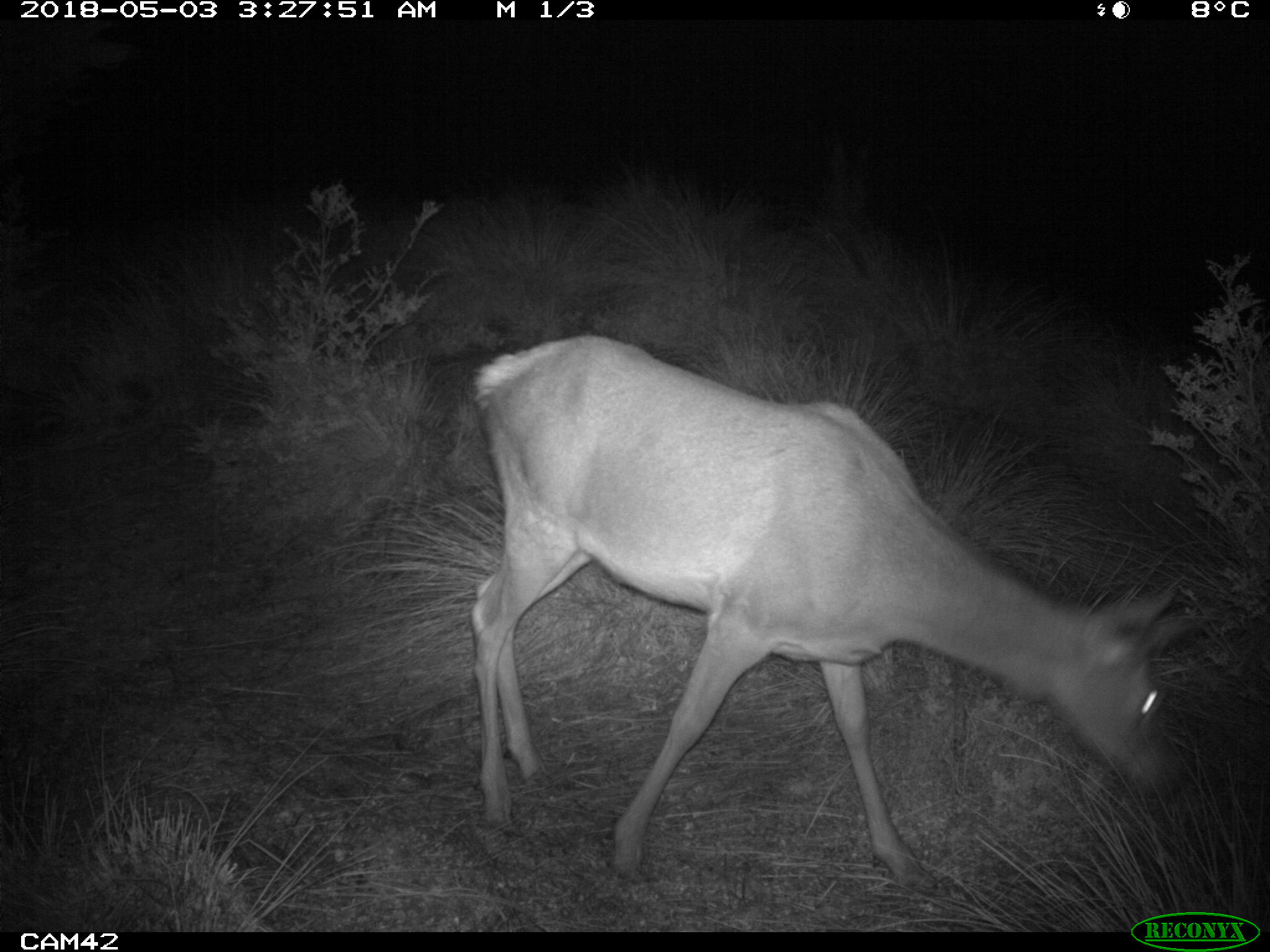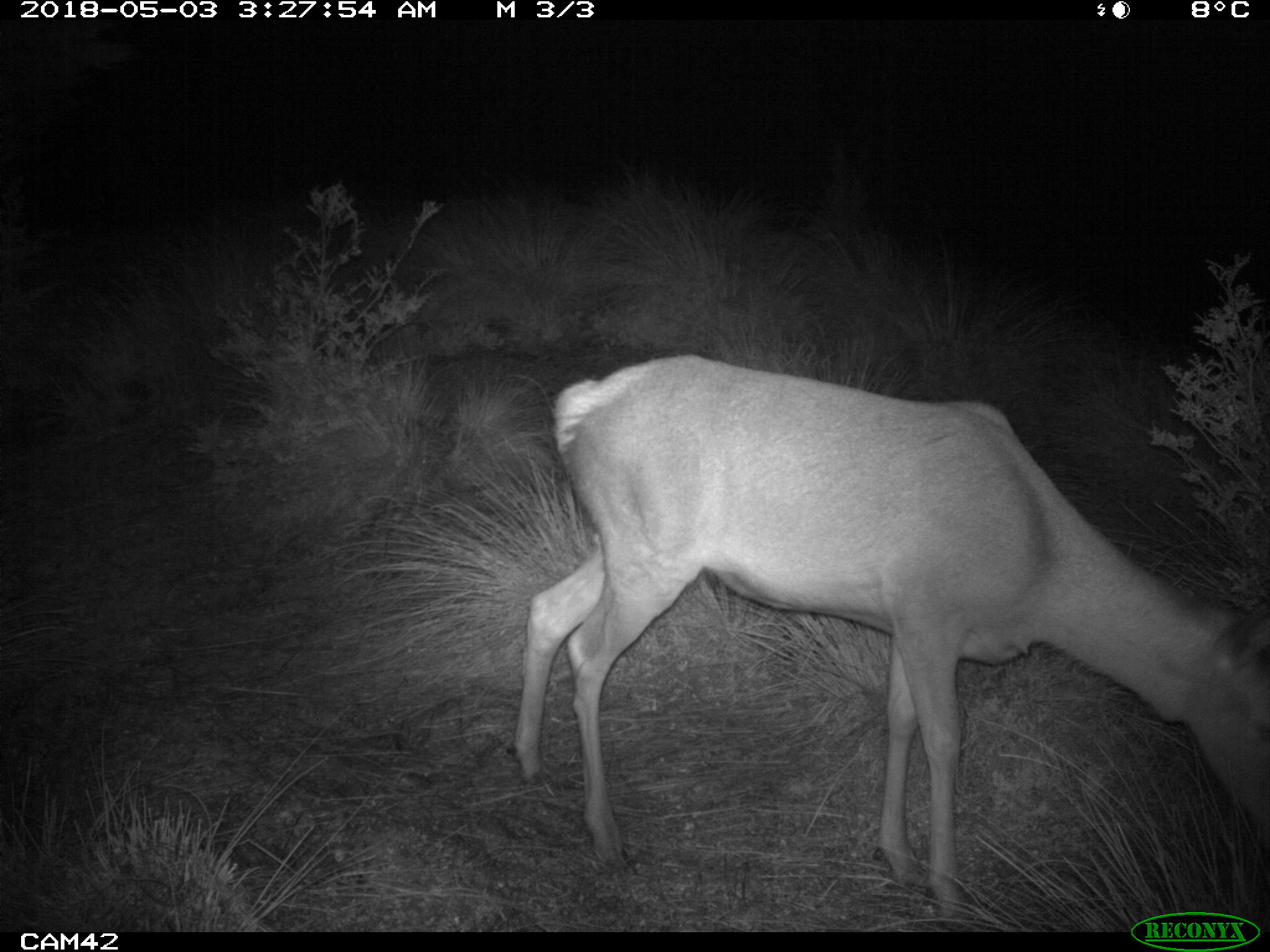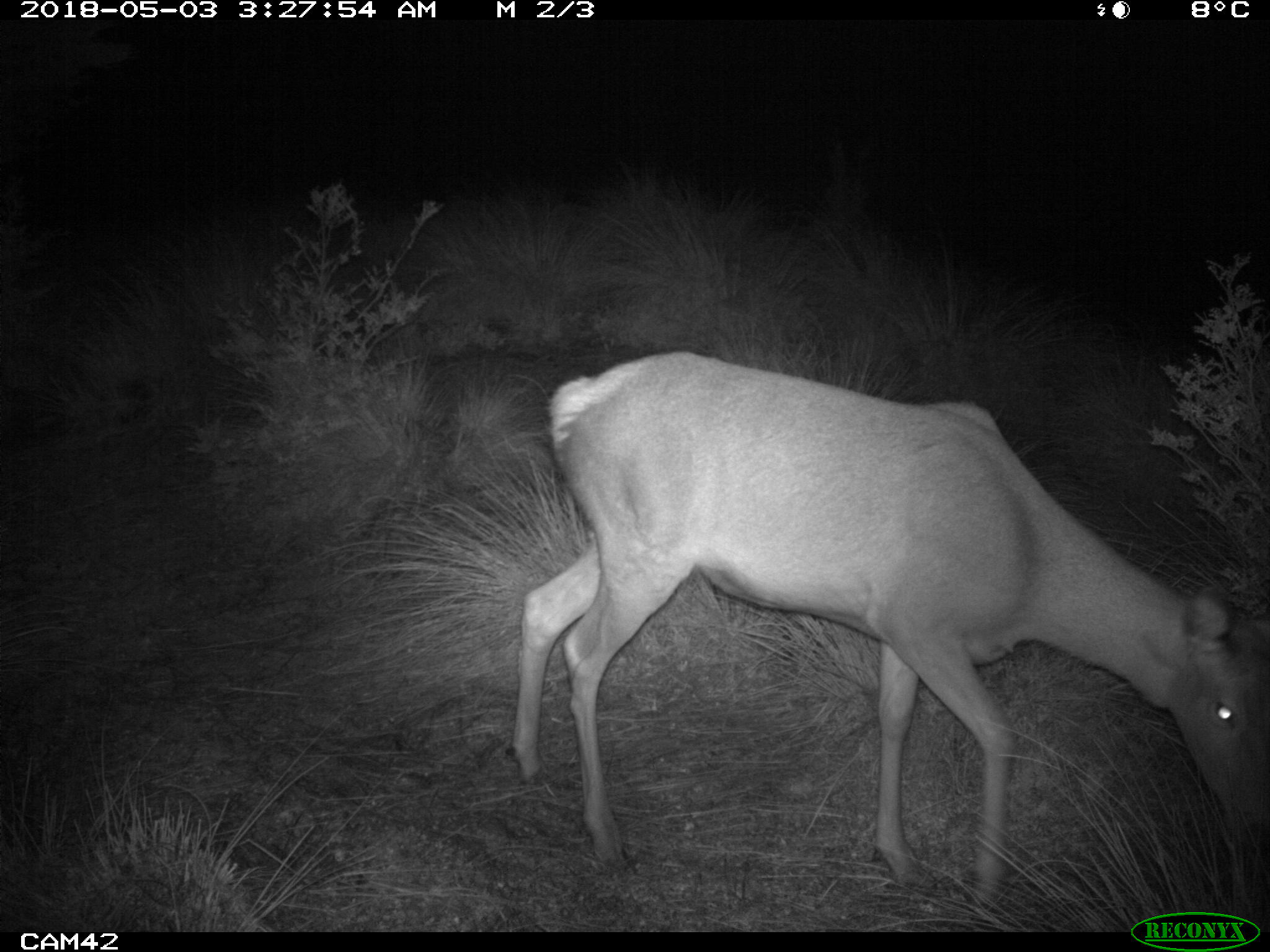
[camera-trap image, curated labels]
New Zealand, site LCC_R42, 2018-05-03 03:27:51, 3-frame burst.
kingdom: Animalia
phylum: Chordata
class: Mammalia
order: Artiodactyla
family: Cervidae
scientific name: Cervidae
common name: deer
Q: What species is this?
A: Deer (Cervidae).